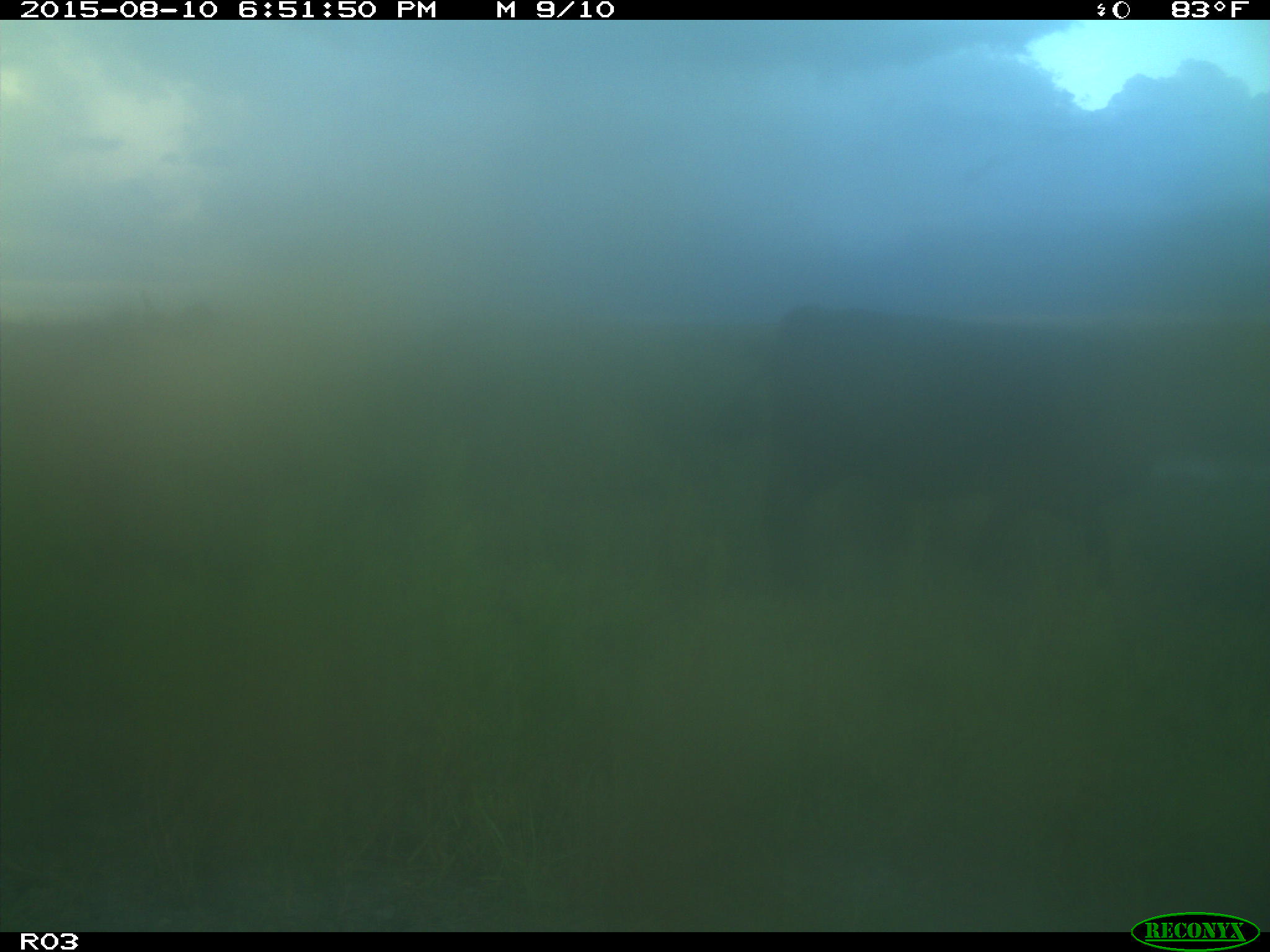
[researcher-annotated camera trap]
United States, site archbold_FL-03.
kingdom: Animalia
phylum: Chordata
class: Mammalia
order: Artiodactyla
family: Bovidae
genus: Bos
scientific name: Bos taurus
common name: domestic cow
Bos taurus (domestic cow).